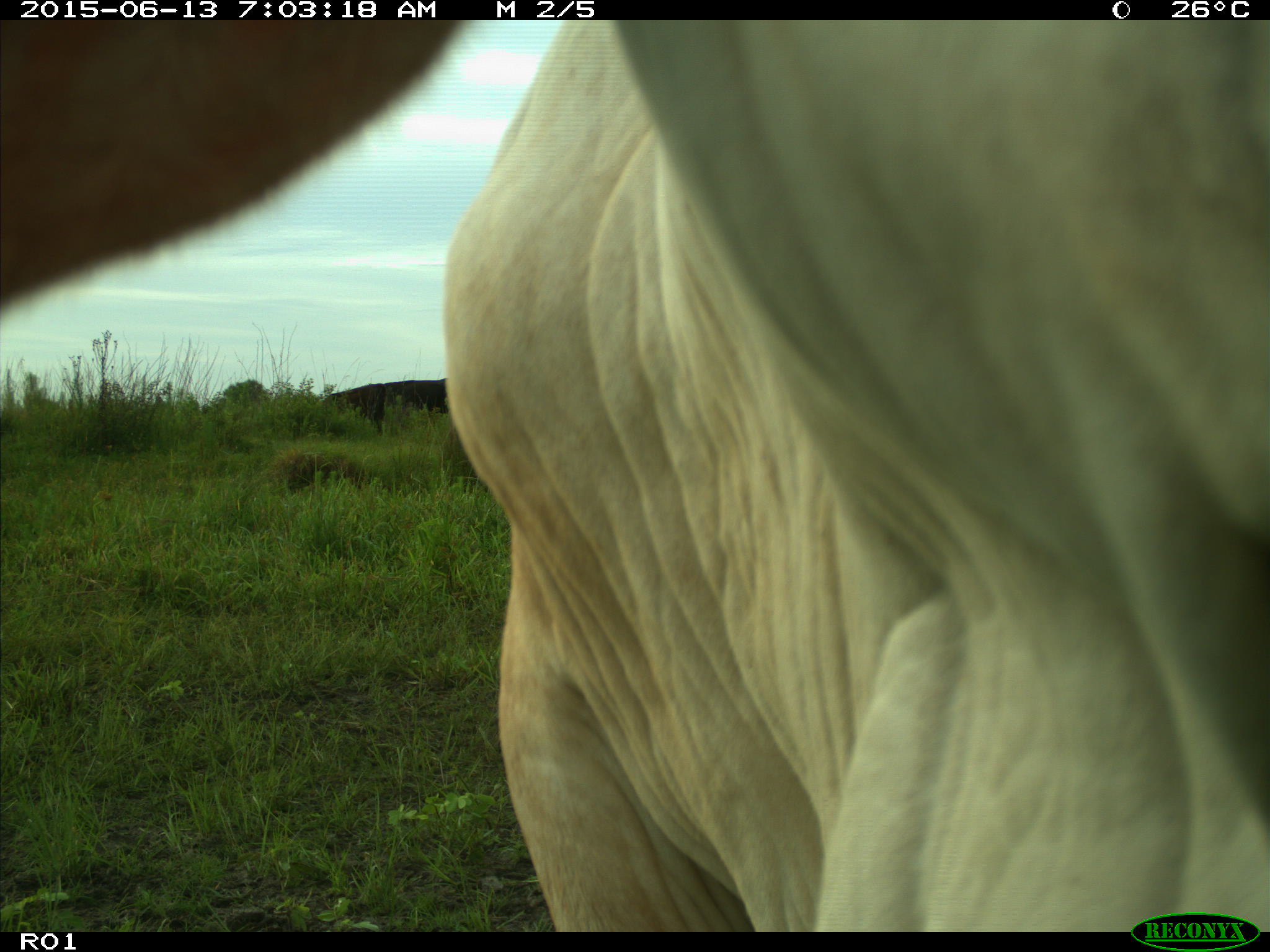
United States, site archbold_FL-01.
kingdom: Animalia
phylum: Chordata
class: Mammalia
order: Artiodactyla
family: Bovidae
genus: Bos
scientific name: Bos taurus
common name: domestic cow